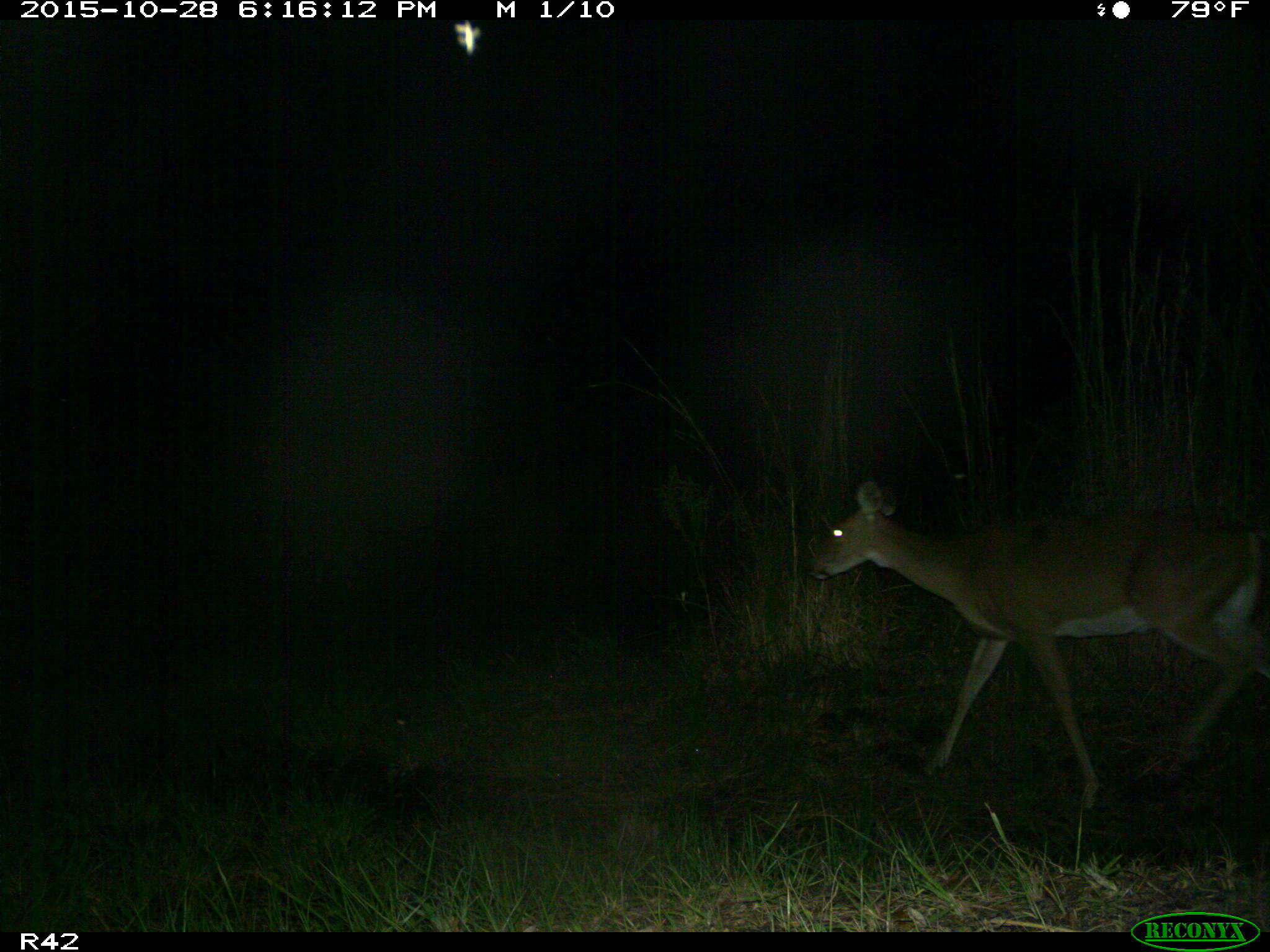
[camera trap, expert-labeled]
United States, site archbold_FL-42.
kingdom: Animalia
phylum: Chordata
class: Mammalia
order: Artiodactyla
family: Cervidae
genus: Odocoileus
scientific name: Odocoileus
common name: deer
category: unidentified deer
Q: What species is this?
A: Unidentified deer (deer) (Odocoileus).